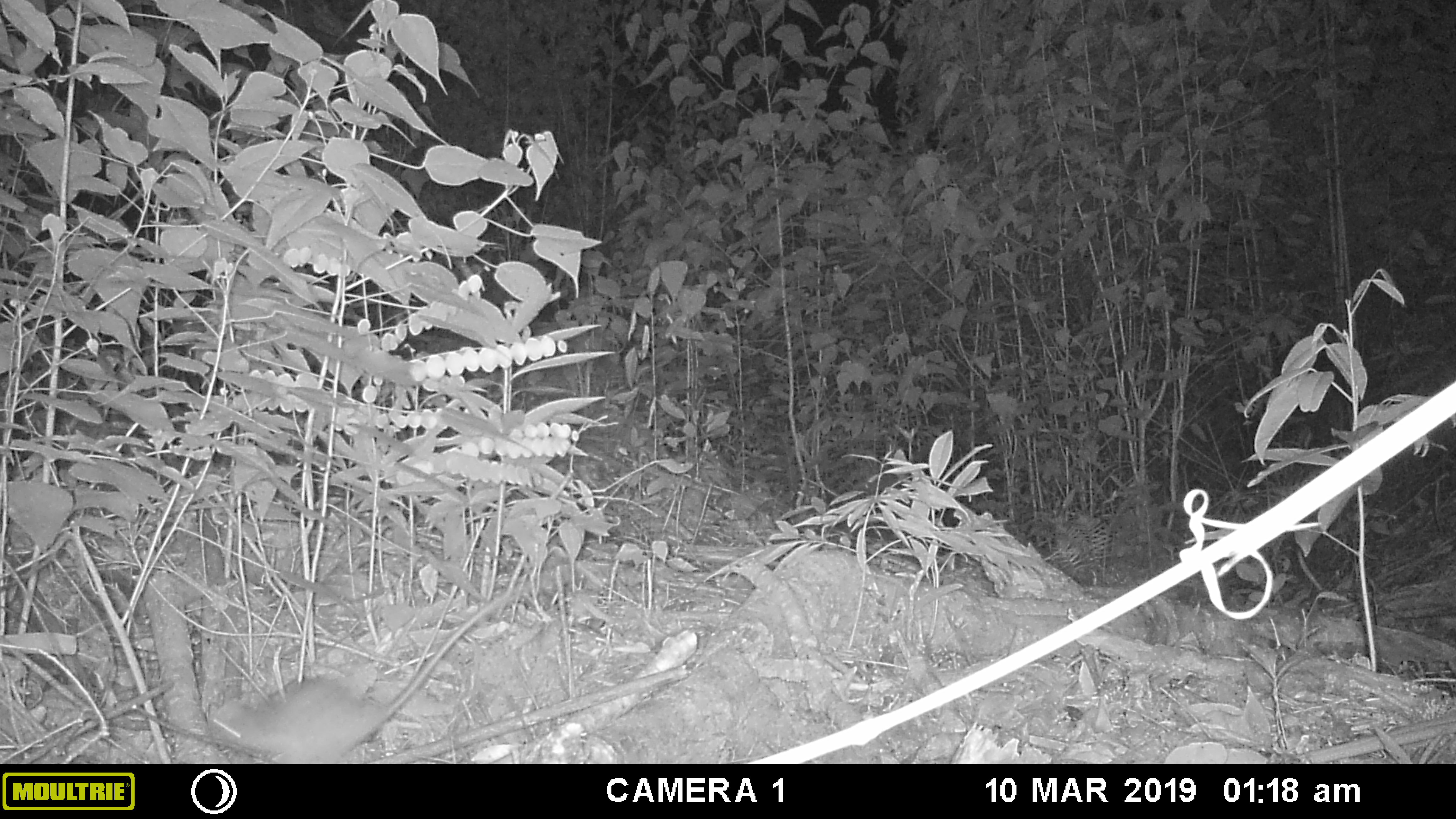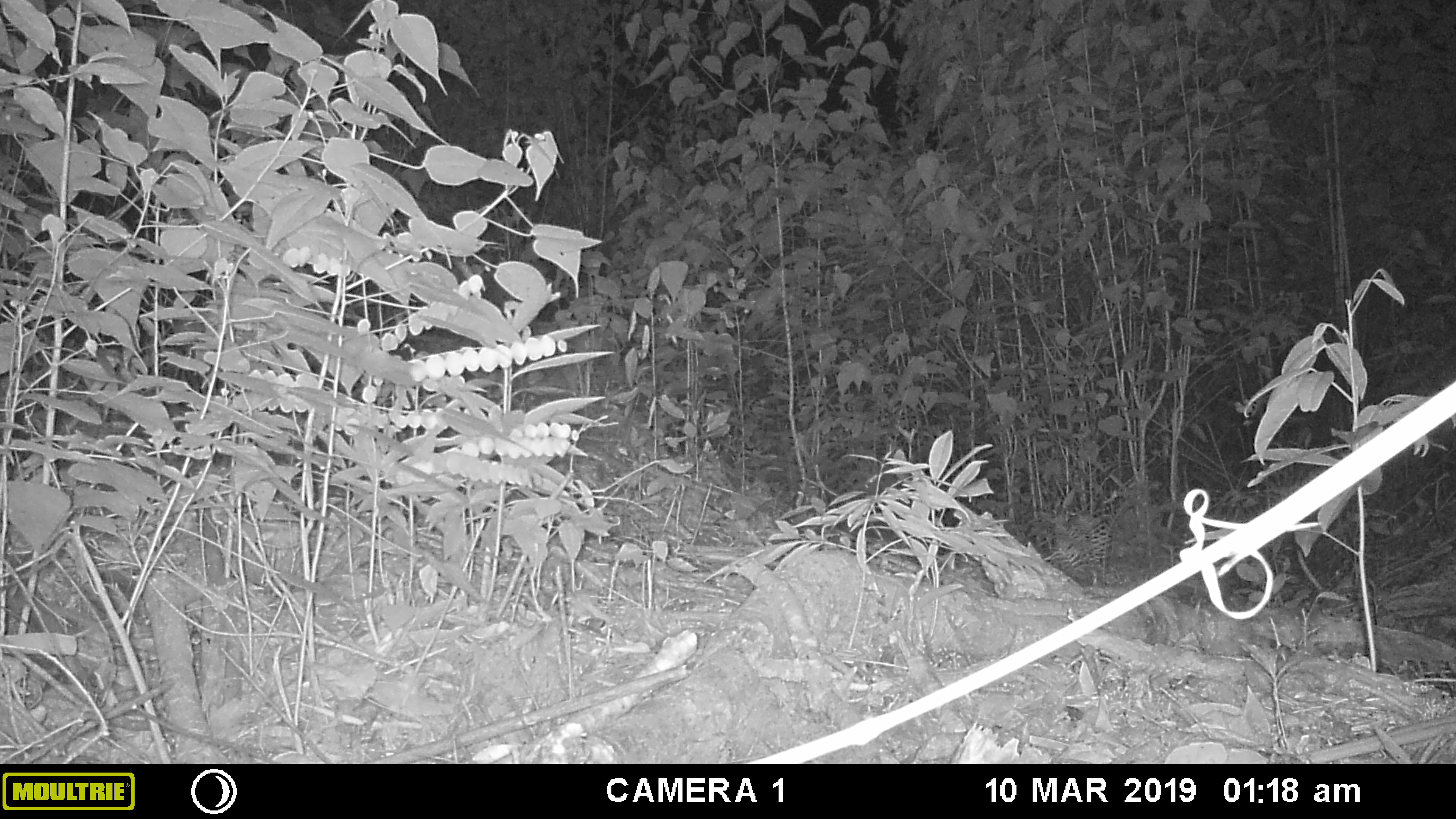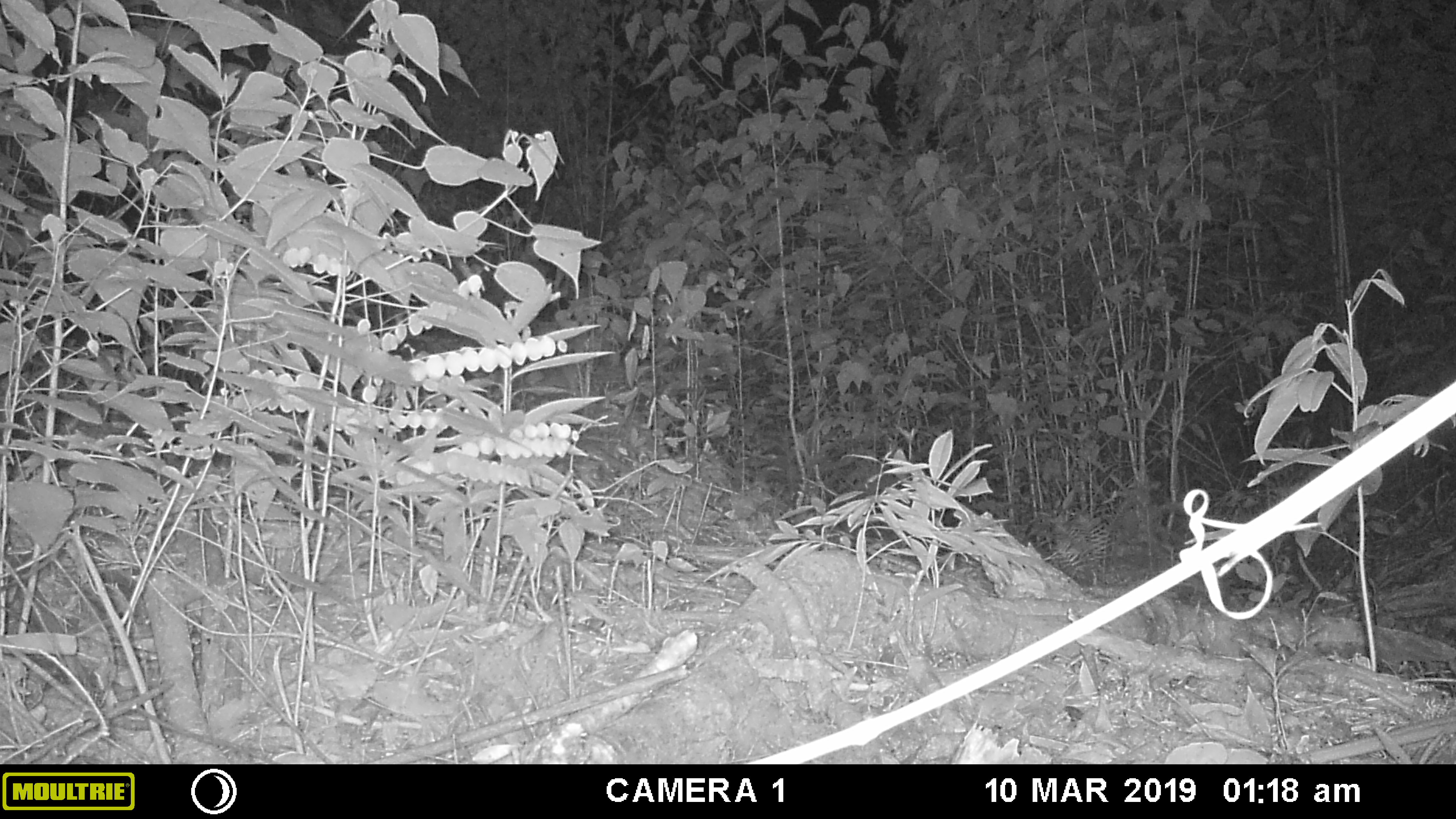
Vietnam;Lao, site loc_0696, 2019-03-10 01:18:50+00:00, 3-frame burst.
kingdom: Animalia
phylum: Chordata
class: Mammalia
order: Rodentia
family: Muridae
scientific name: Muridae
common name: old-world mice and rats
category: unidentified murid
Unidentified murid (old-world mice and rats) (Muridae). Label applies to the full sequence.